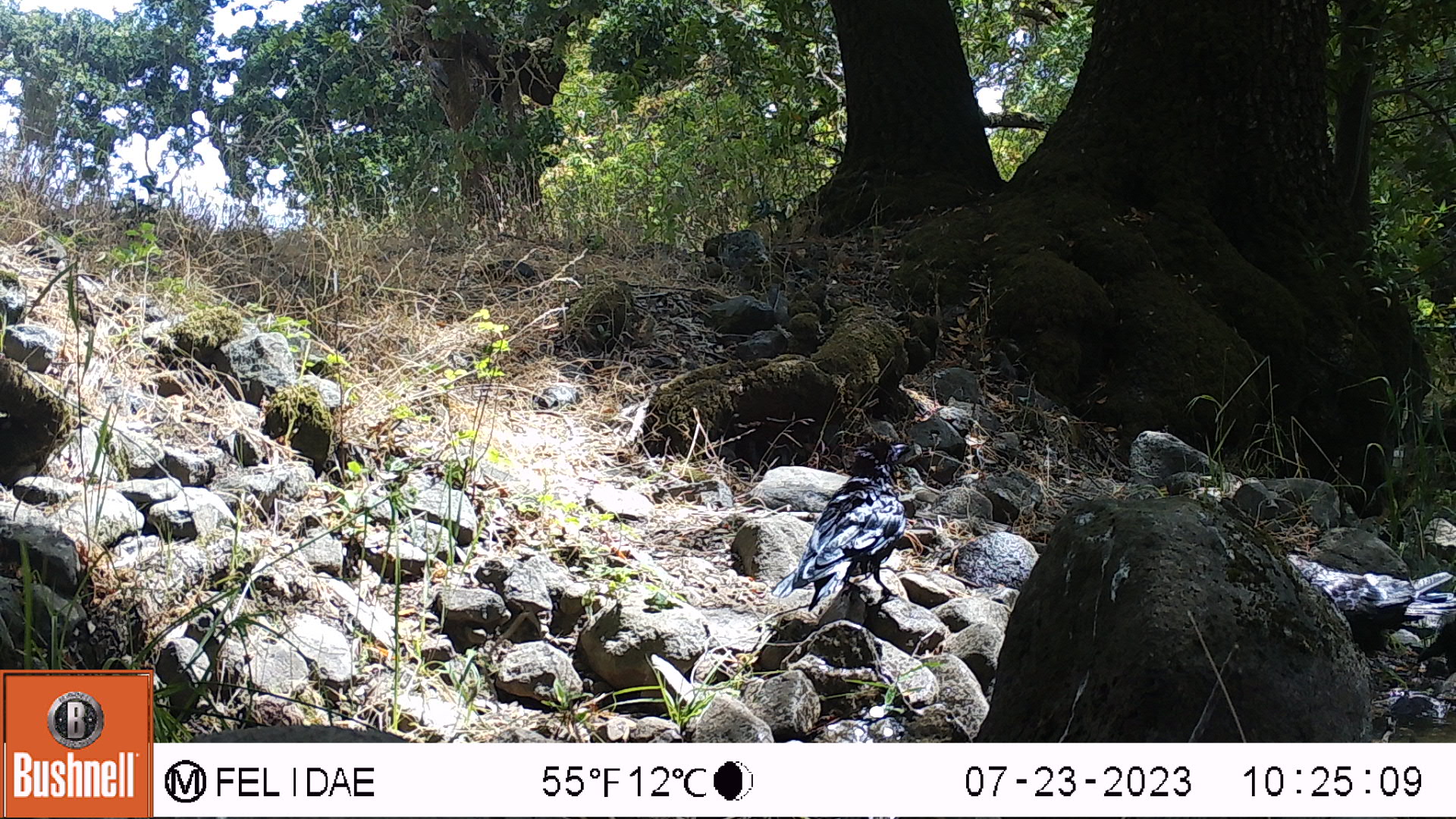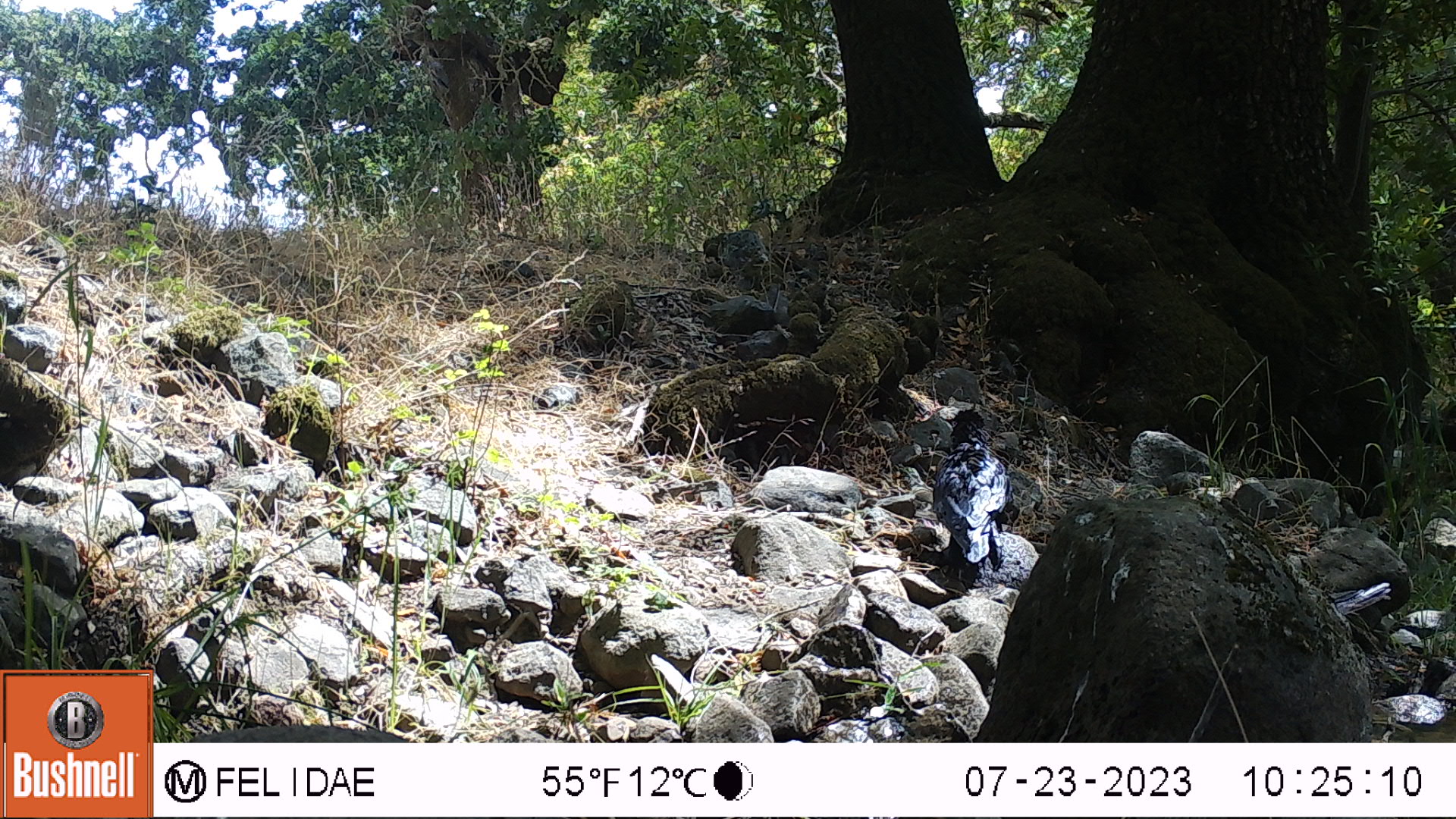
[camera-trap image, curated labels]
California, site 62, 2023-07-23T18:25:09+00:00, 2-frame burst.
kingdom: Animalia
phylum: Chordata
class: Aves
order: Passeriformes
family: Corvidae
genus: Corvus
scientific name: Corvus brachyrhynchos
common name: american crow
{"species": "american crow (Corvus brachyrhynchos)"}